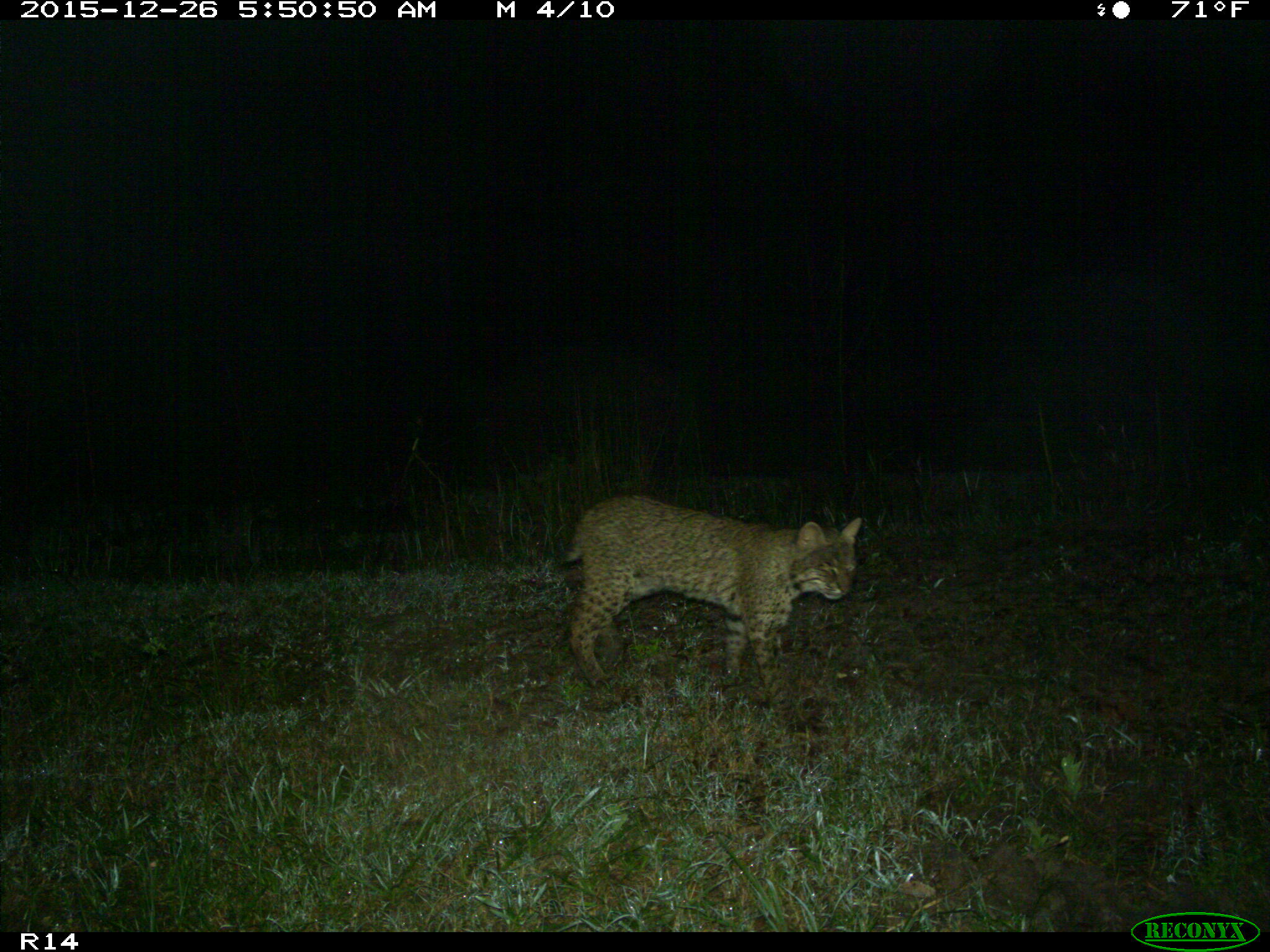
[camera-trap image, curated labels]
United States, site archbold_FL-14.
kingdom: Animalia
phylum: Chordata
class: Mammalia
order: Carnivora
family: Felidae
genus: Lynx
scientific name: Lynx rufus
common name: bobcat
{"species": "Lynx rufus (bobcat)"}